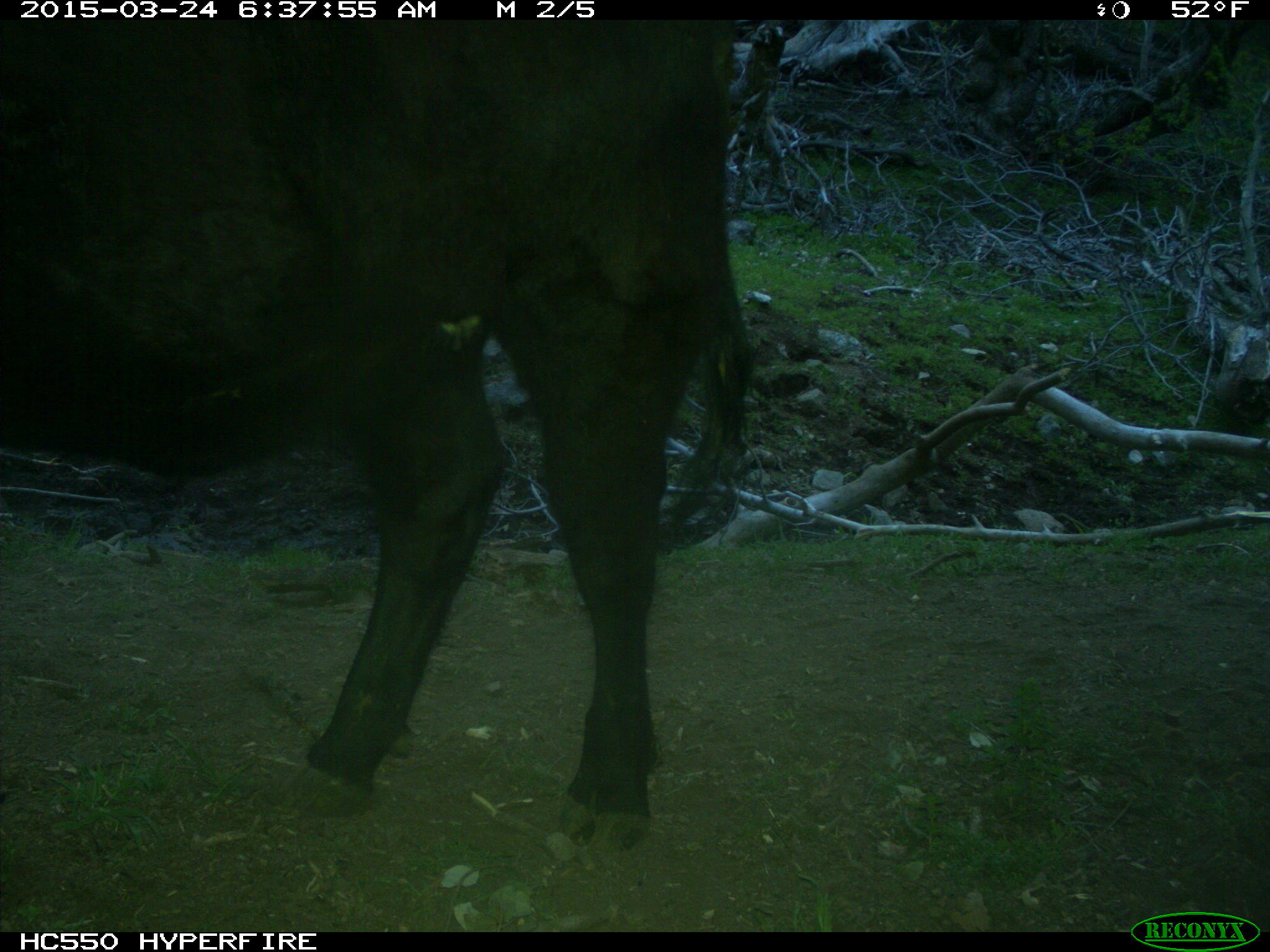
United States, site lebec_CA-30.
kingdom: Animalia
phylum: Chordata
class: Mammalia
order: Artiodactyla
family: Bovidae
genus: Bos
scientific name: Bos taurus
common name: domestic cow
Bos taurus (domestic cow).